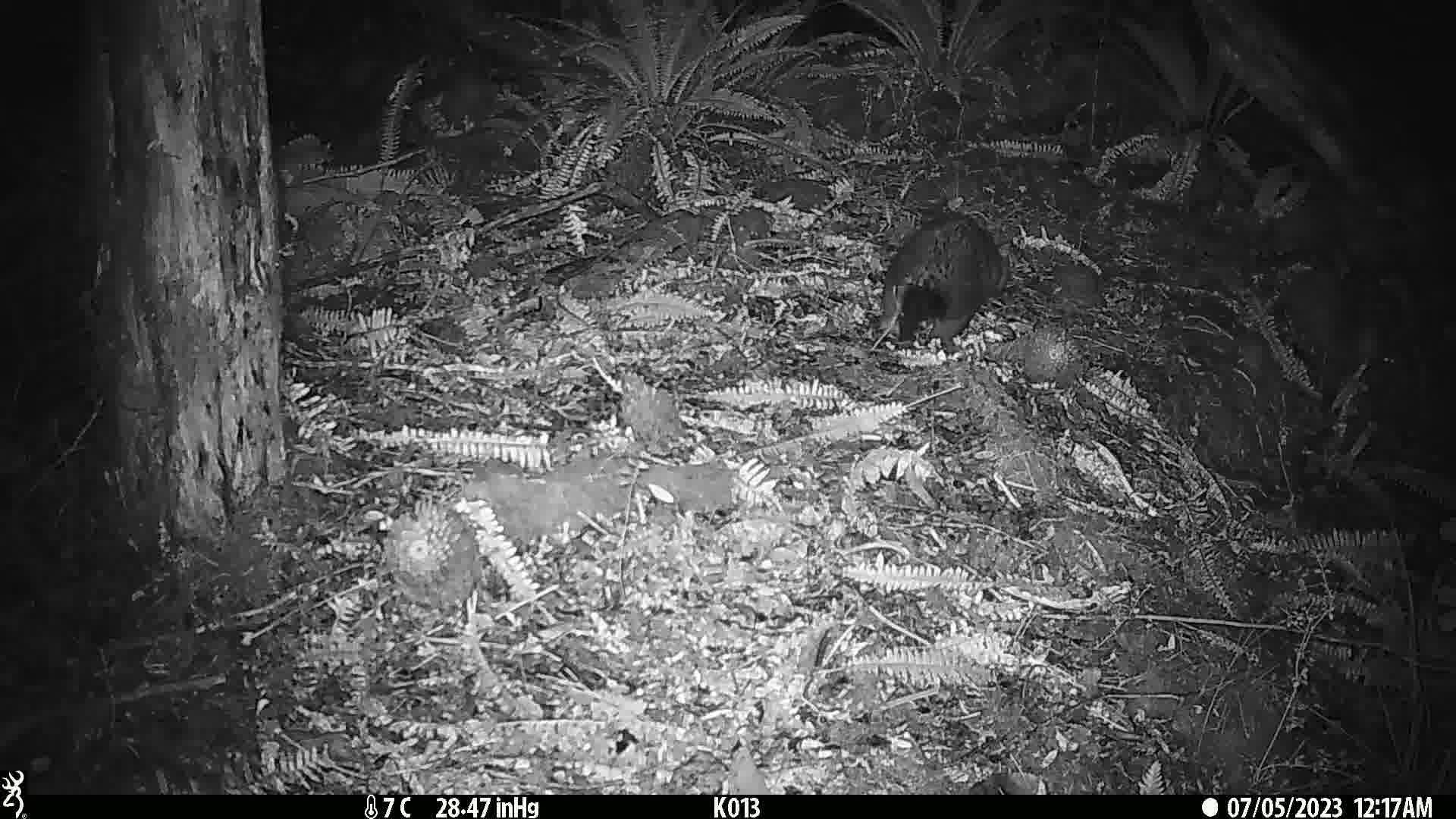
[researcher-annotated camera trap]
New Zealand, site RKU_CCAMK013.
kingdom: Animalia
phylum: Chordata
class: Mammalia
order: Diprotodontia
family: Phalangeridae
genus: Trichosurus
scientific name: Trichosurus vulpecula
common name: common brushtail possum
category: possum